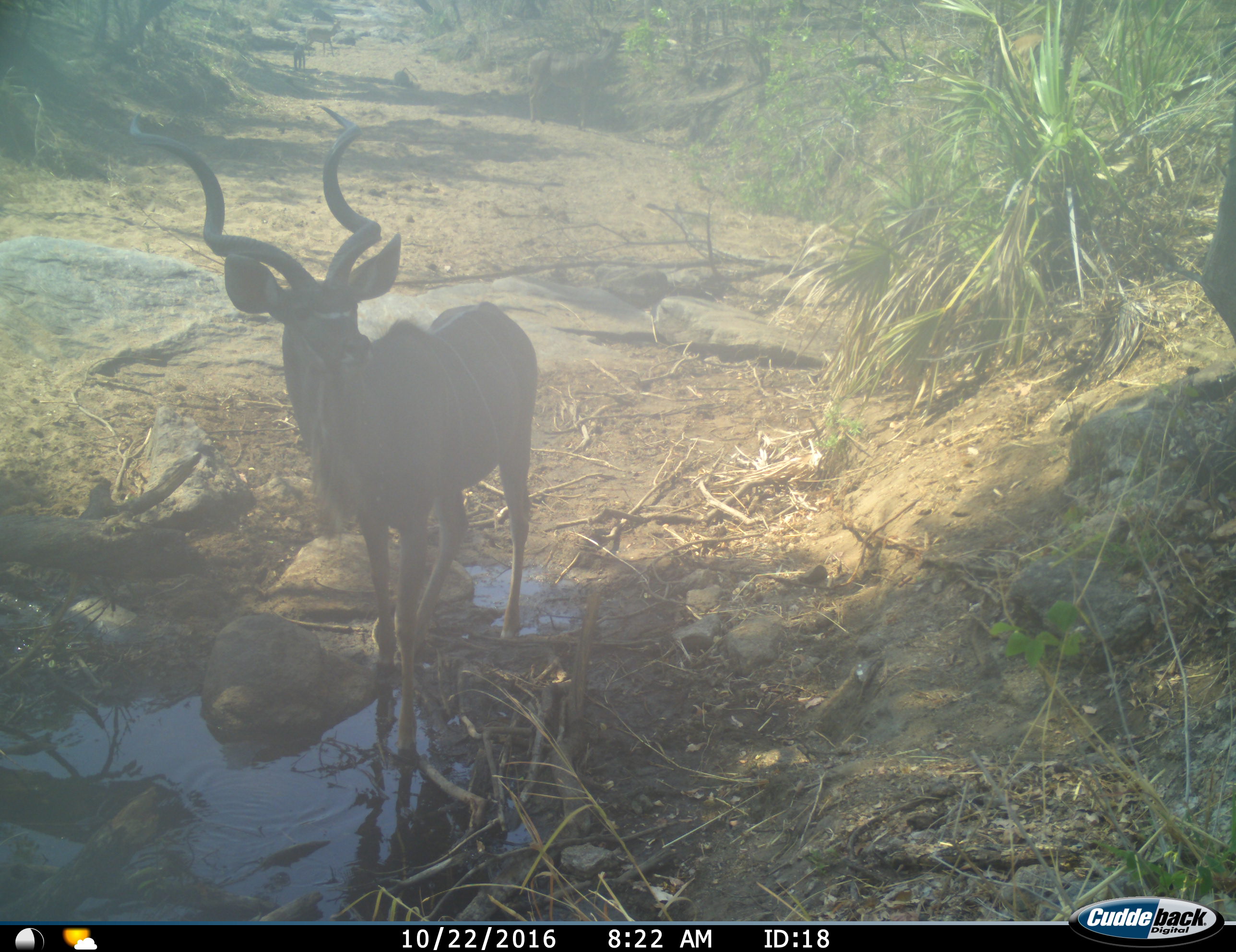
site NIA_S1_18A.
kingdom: Animalia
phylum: Chordata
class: Mammalia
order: Artiodactyla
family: Bovidae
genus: Tragelaphus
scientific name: Tragelaphus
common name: kudu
Kudu (Tragelaphus), count 1. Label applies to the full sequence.